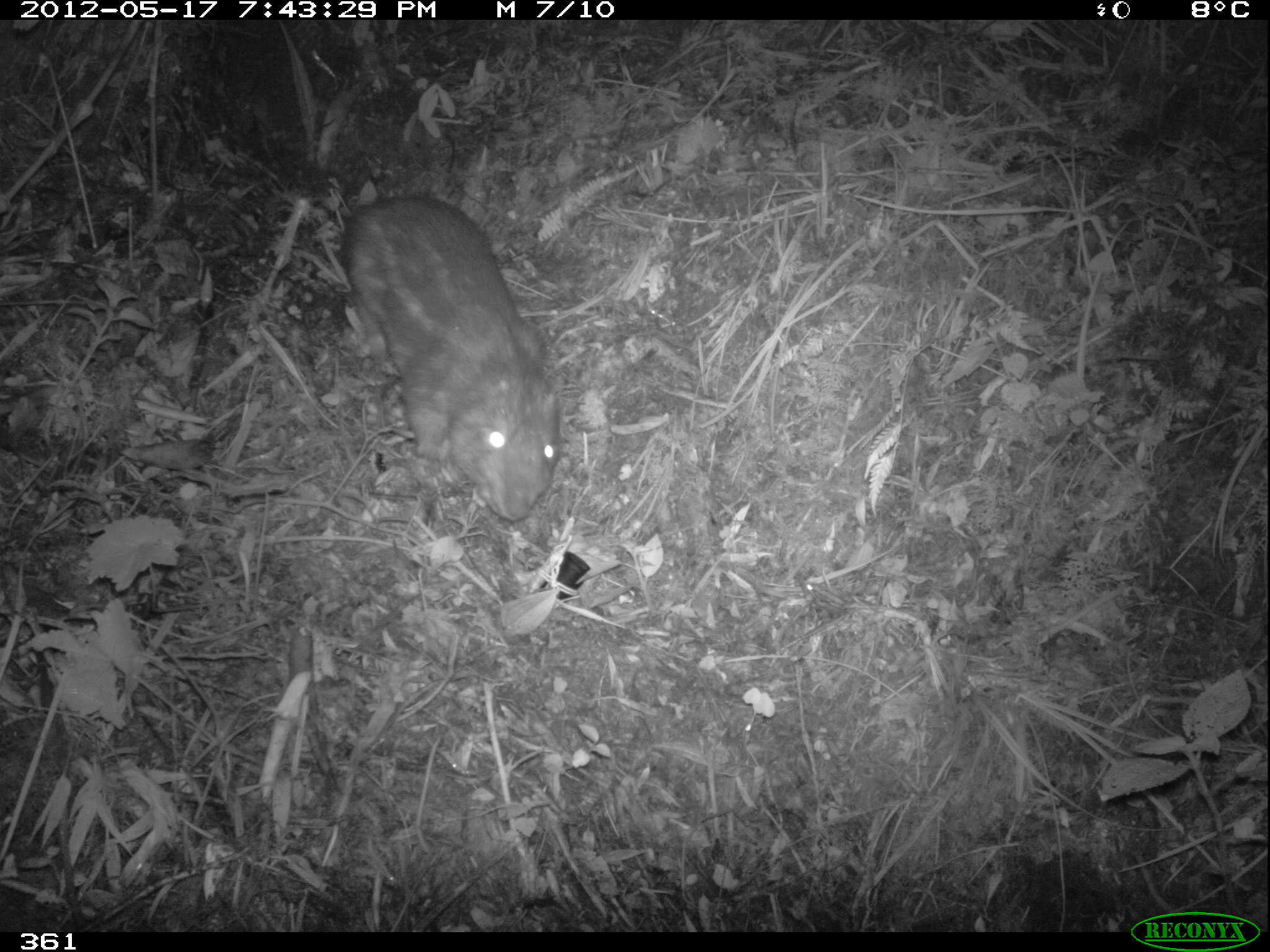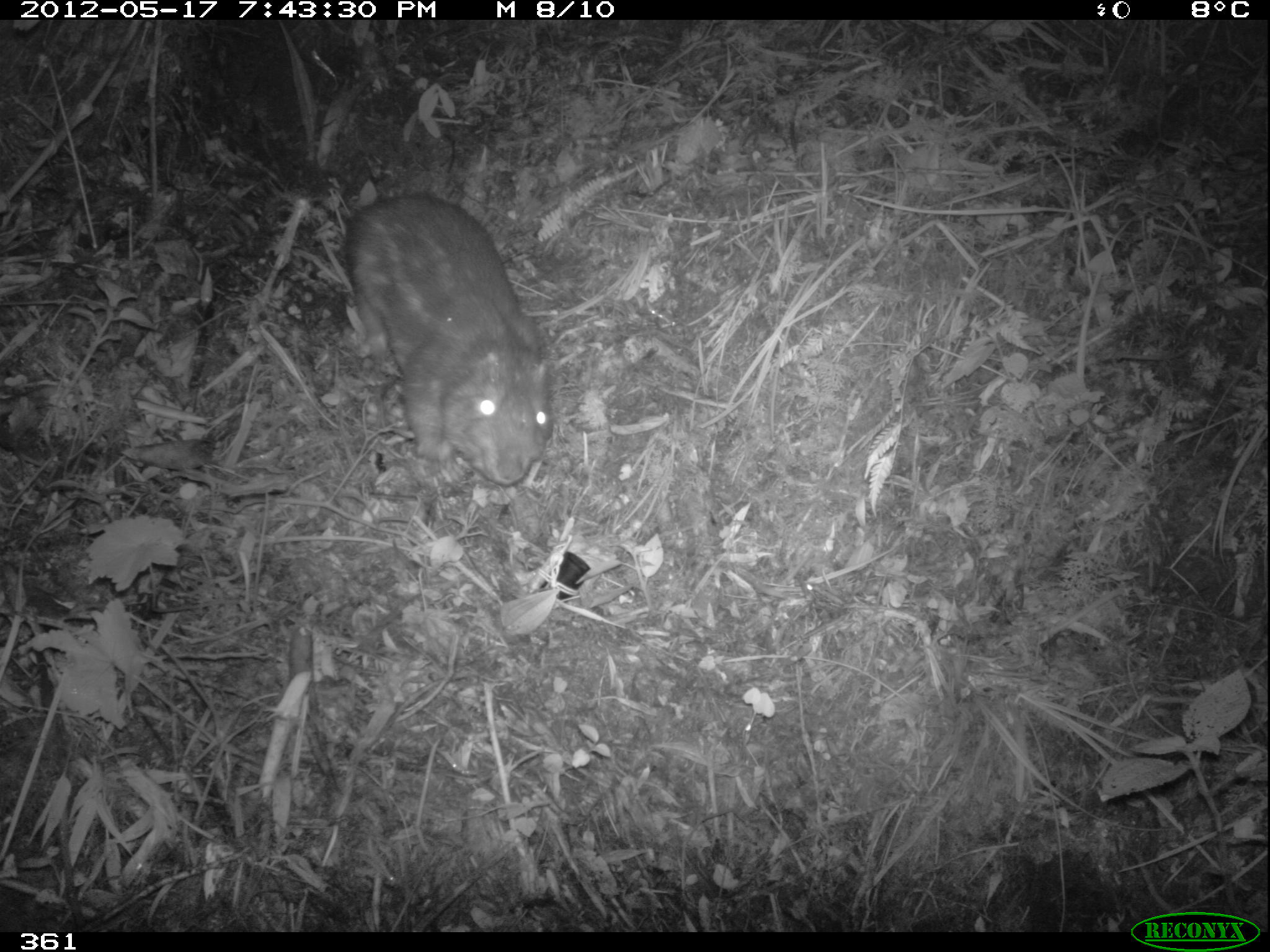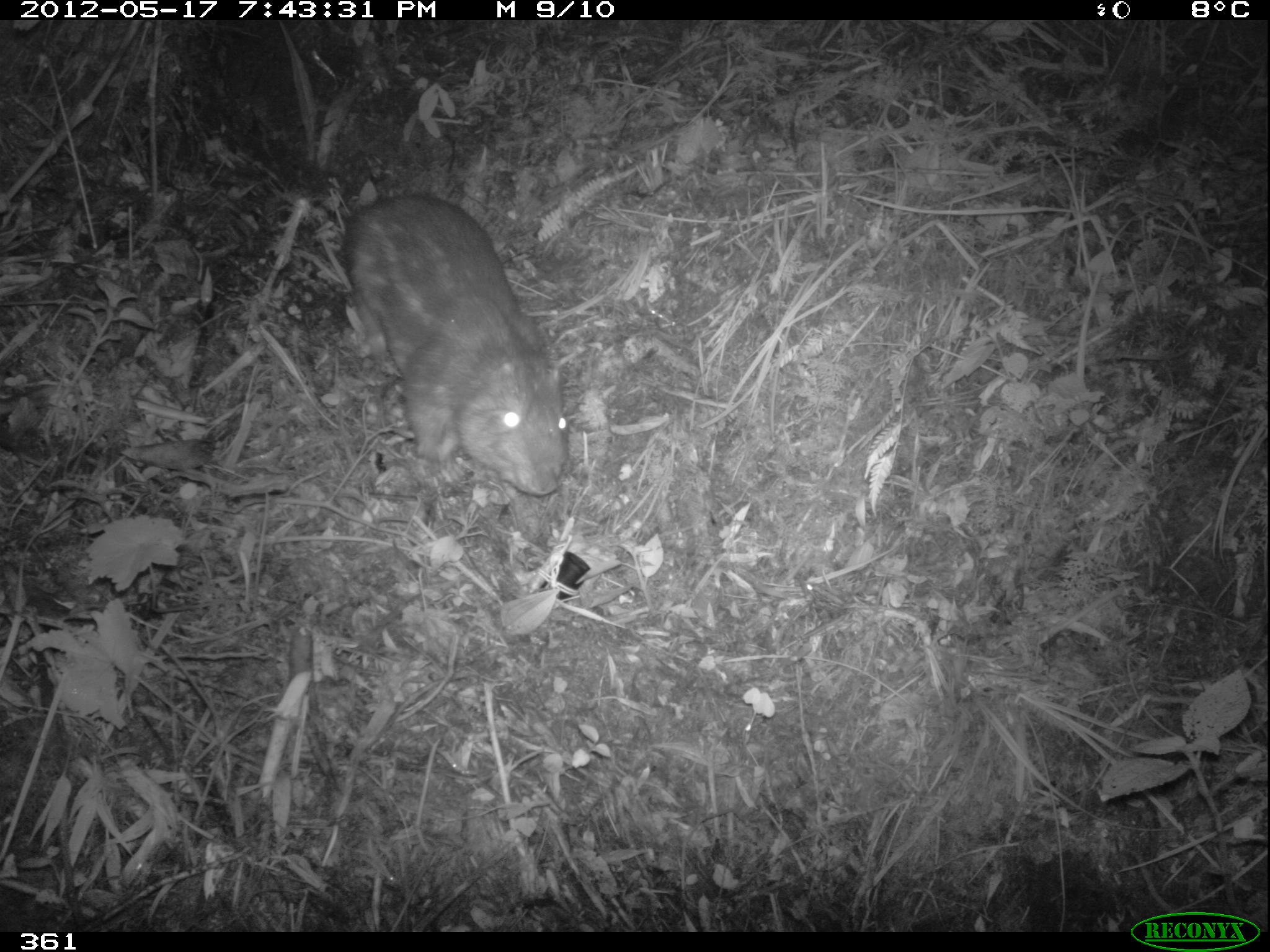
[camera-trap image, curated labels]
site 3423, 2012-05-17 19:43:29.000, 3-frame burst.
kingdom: Animalia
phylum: Chordata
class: Mammalia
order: Rodentia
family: Cuniculidae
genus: Cuniculus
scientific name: Cuniculus taczanowskii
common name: mountain paca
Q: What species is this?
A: Cuniculus taczanowskii (mountain paca).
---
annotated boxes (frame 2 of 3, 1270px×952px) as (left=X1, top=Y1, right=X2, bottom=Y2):
cuniculus taczanowskii: (left=340, top=190, right=554, bottom=484)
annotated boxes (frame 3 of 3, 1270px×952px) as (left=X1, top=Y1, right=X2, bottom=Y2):
cuniculus taczanowskii: (left=337, top=190, right=567, bottom=496)